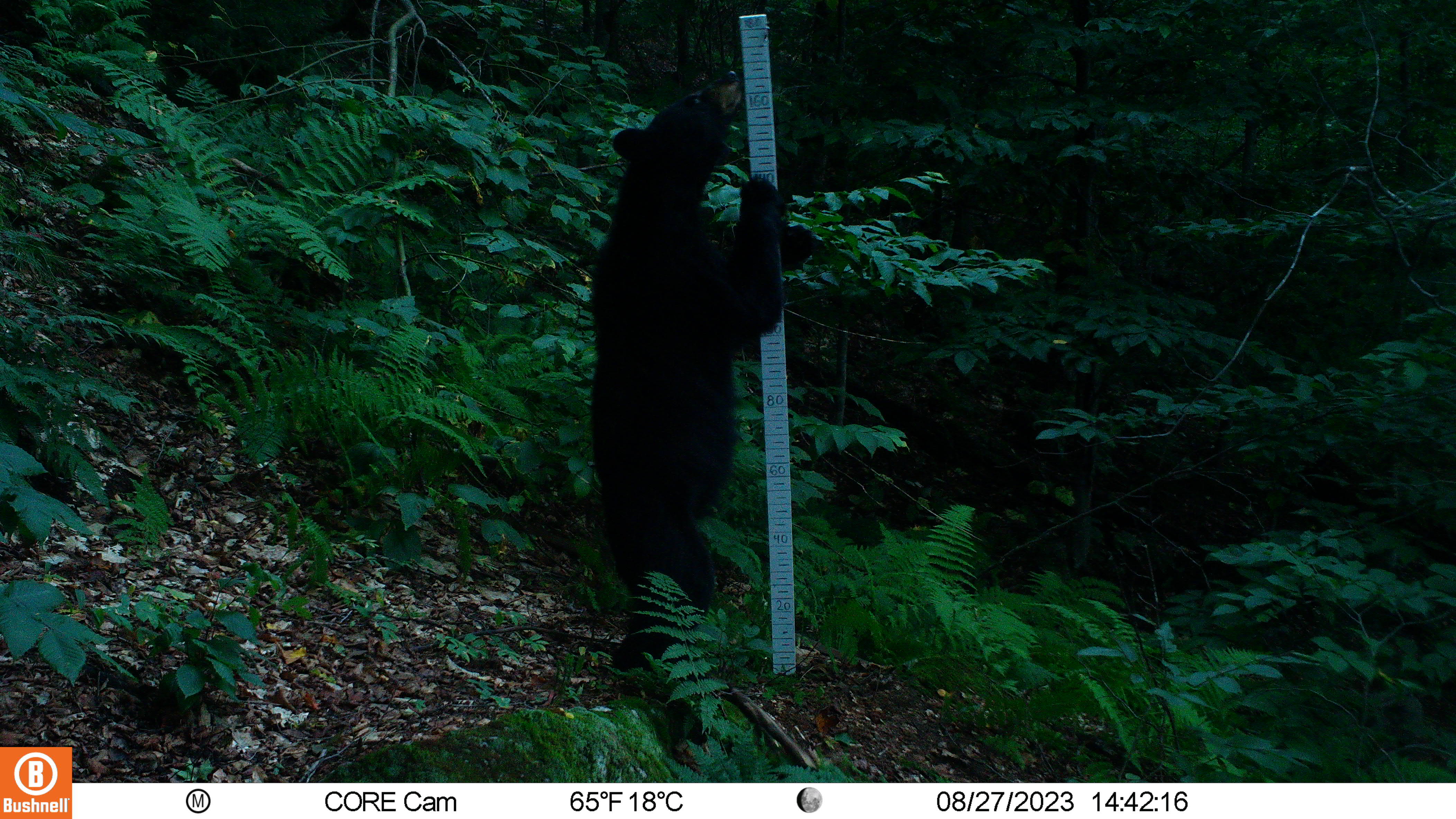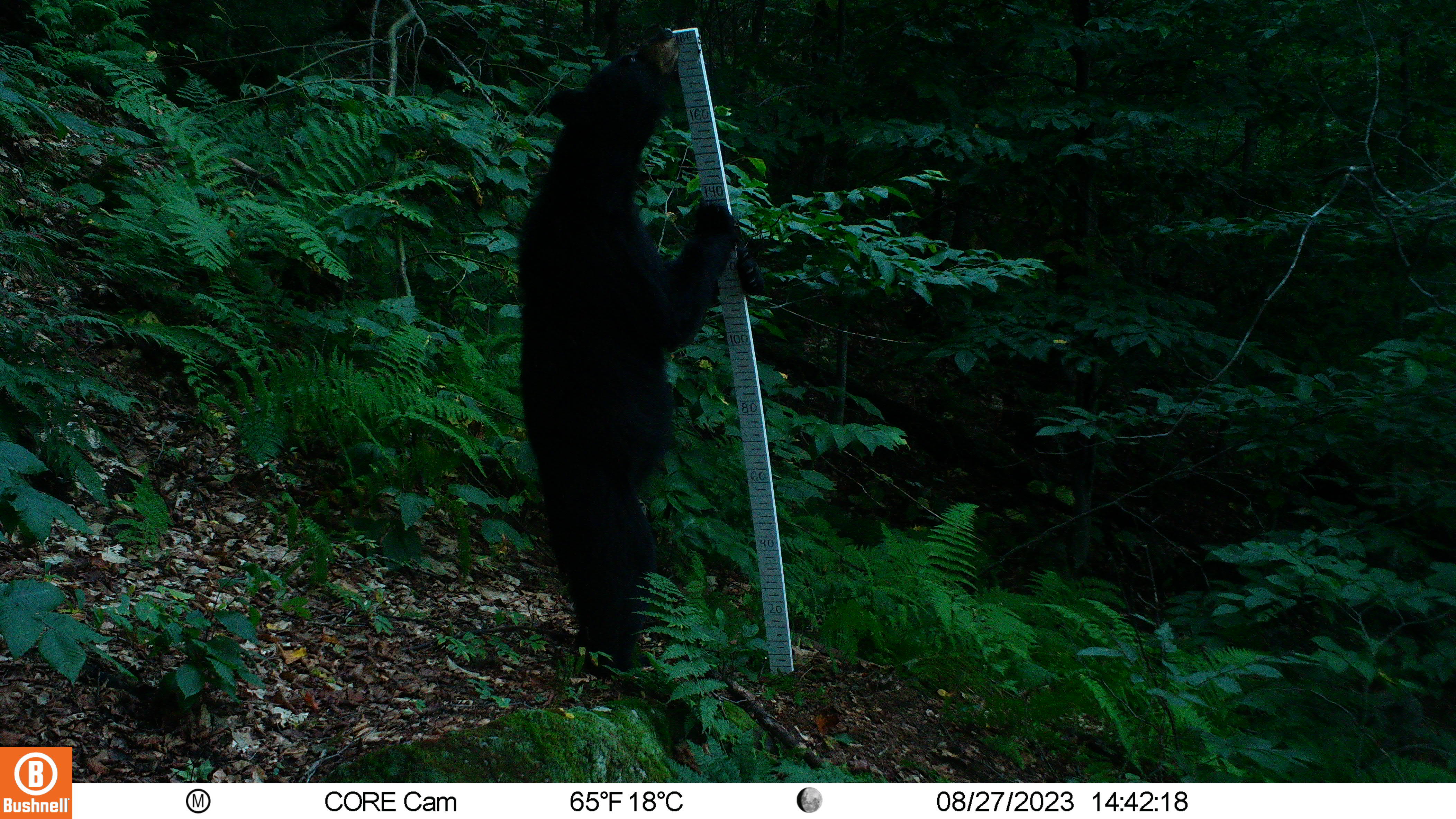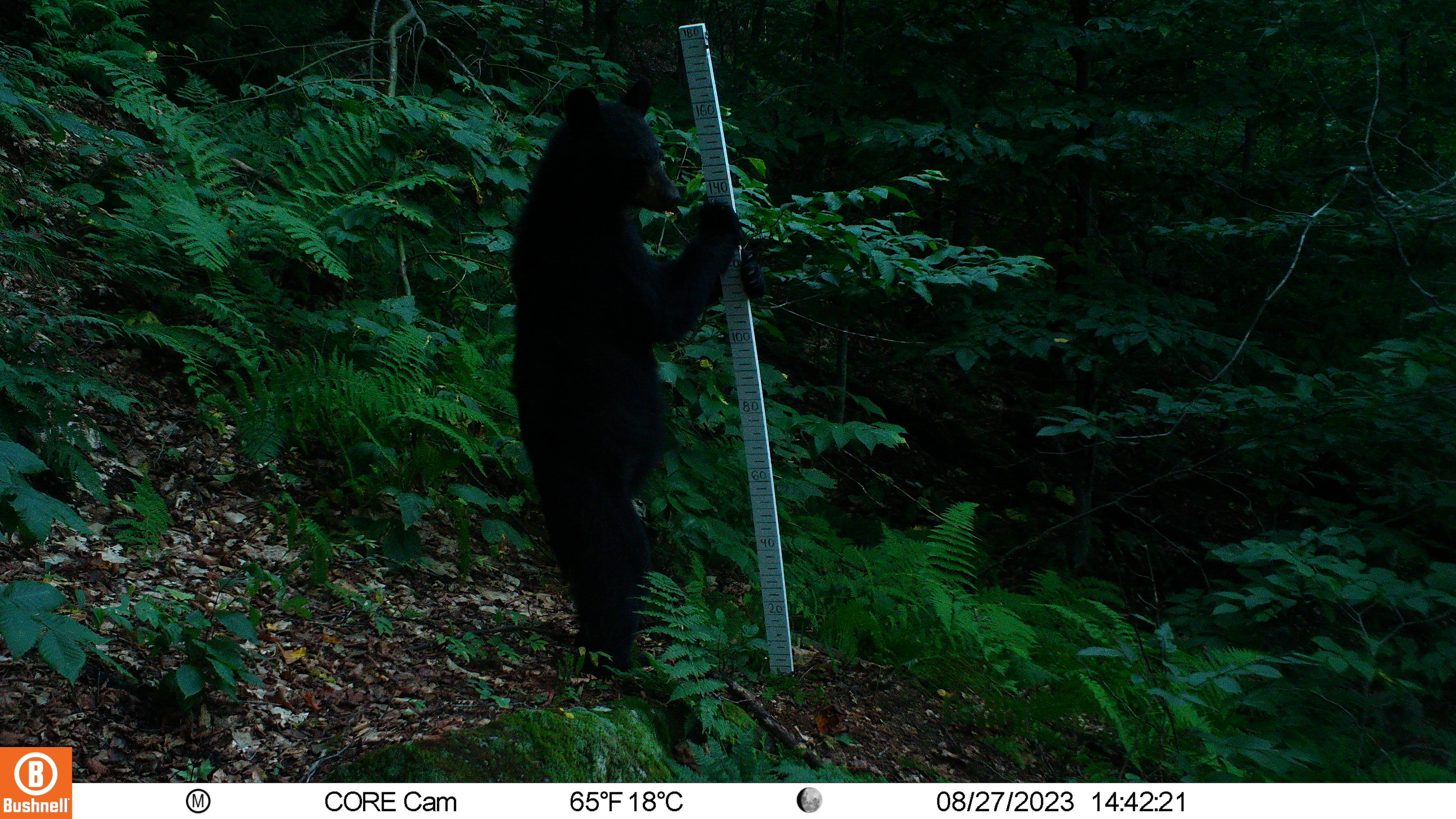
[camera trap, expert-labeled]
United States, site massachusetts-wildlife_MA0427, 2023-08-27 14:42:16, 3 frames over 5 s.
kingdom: Animalia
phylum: Chordata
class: Mammalia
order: Carnivora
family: Ursidae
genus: Ursus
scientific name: Ursus americanus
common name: black bear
Black bear (Ursus americanus).